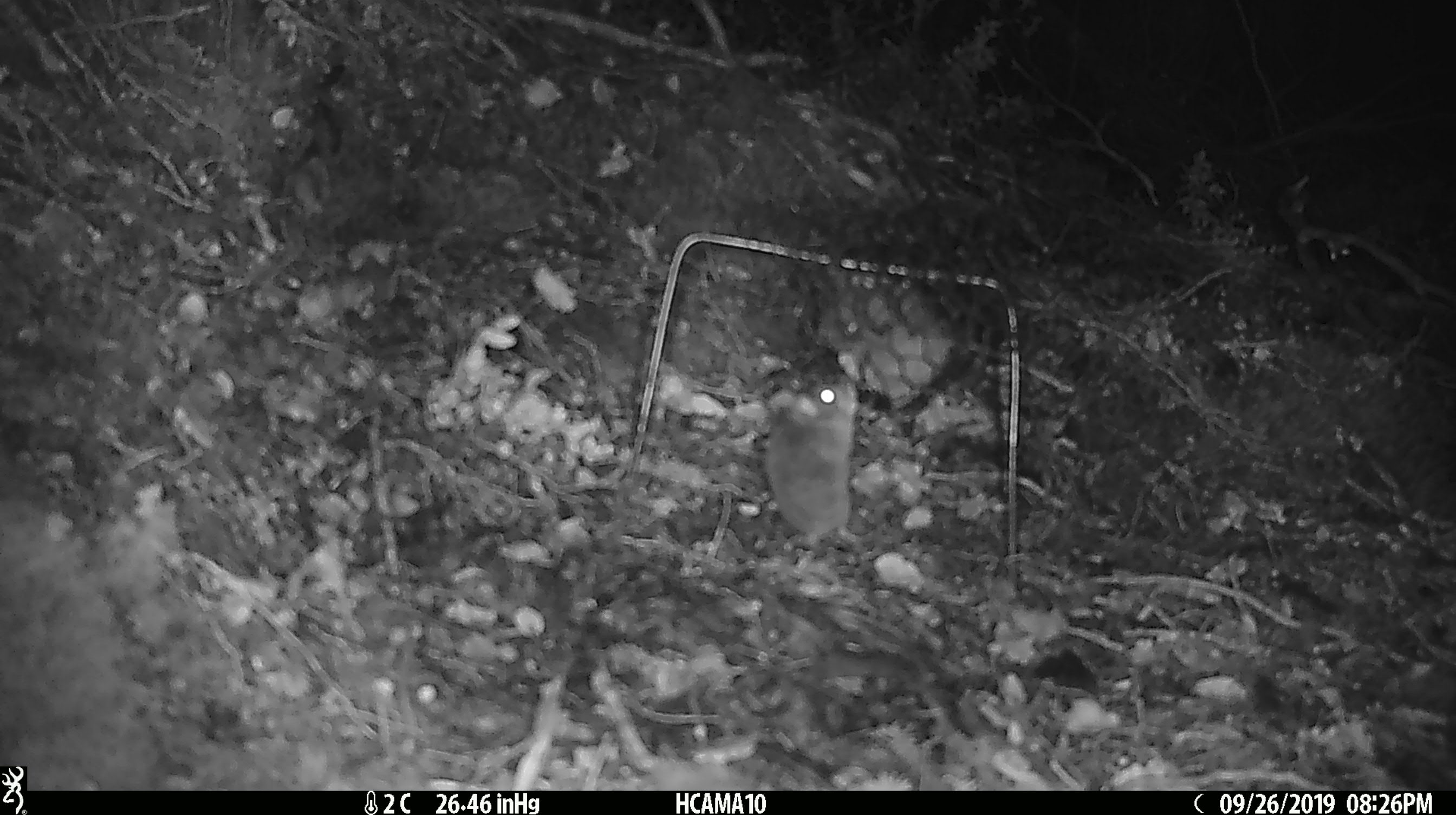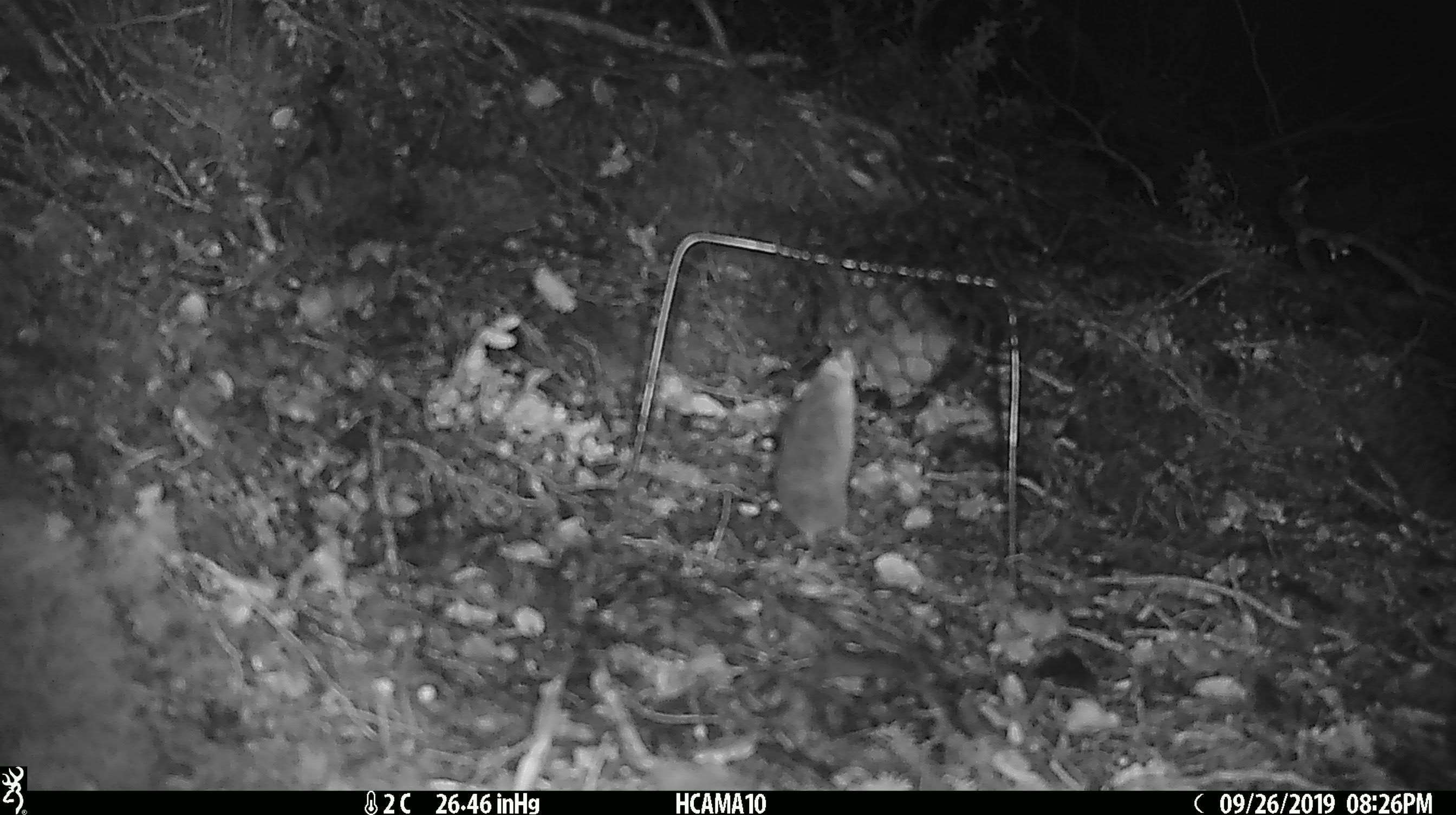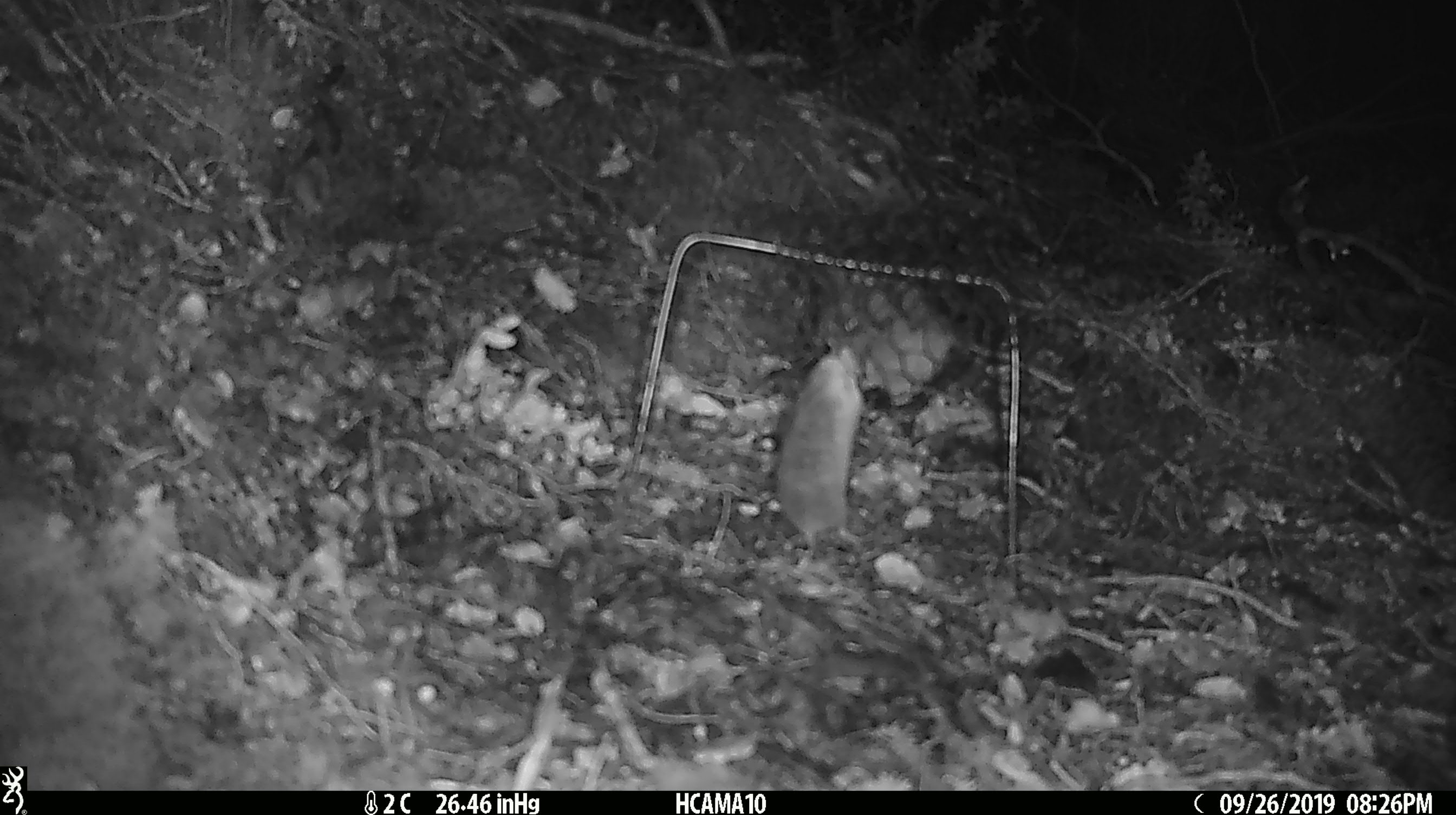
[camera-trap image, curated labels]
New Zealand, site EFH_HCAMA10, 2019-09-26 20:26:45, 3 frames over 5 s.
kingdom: Animalia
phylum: Chordata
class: Mammalia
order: Rodentia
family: Muridae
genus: Mus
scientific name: Mus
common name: mouse